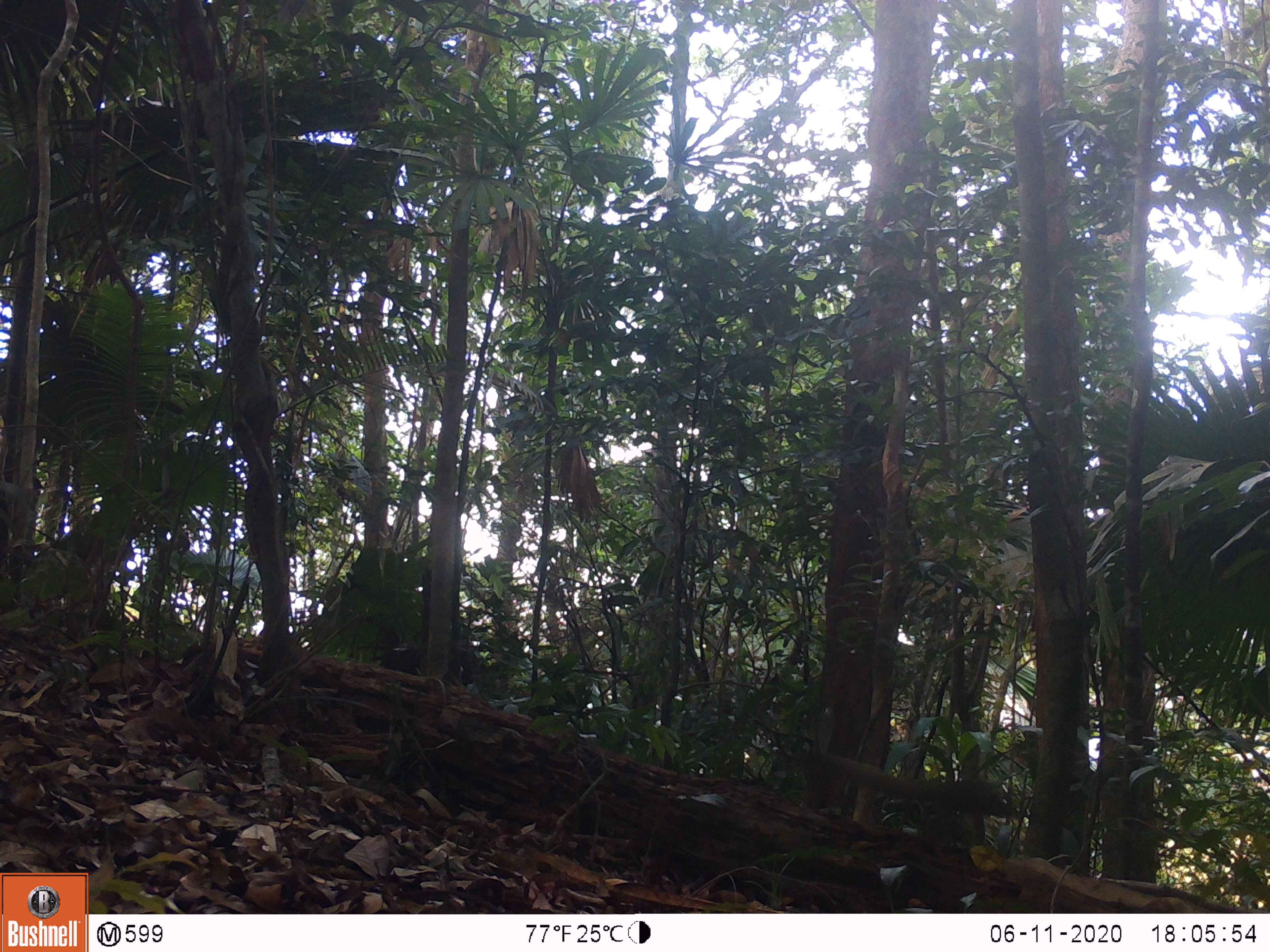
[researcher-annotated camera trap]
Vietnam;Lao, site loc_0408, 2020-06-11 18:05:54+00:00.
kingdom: Animalia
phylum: Chordata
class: Mammalia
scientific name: Mammalia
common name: mammal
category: unidentified small mammal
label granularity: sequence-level